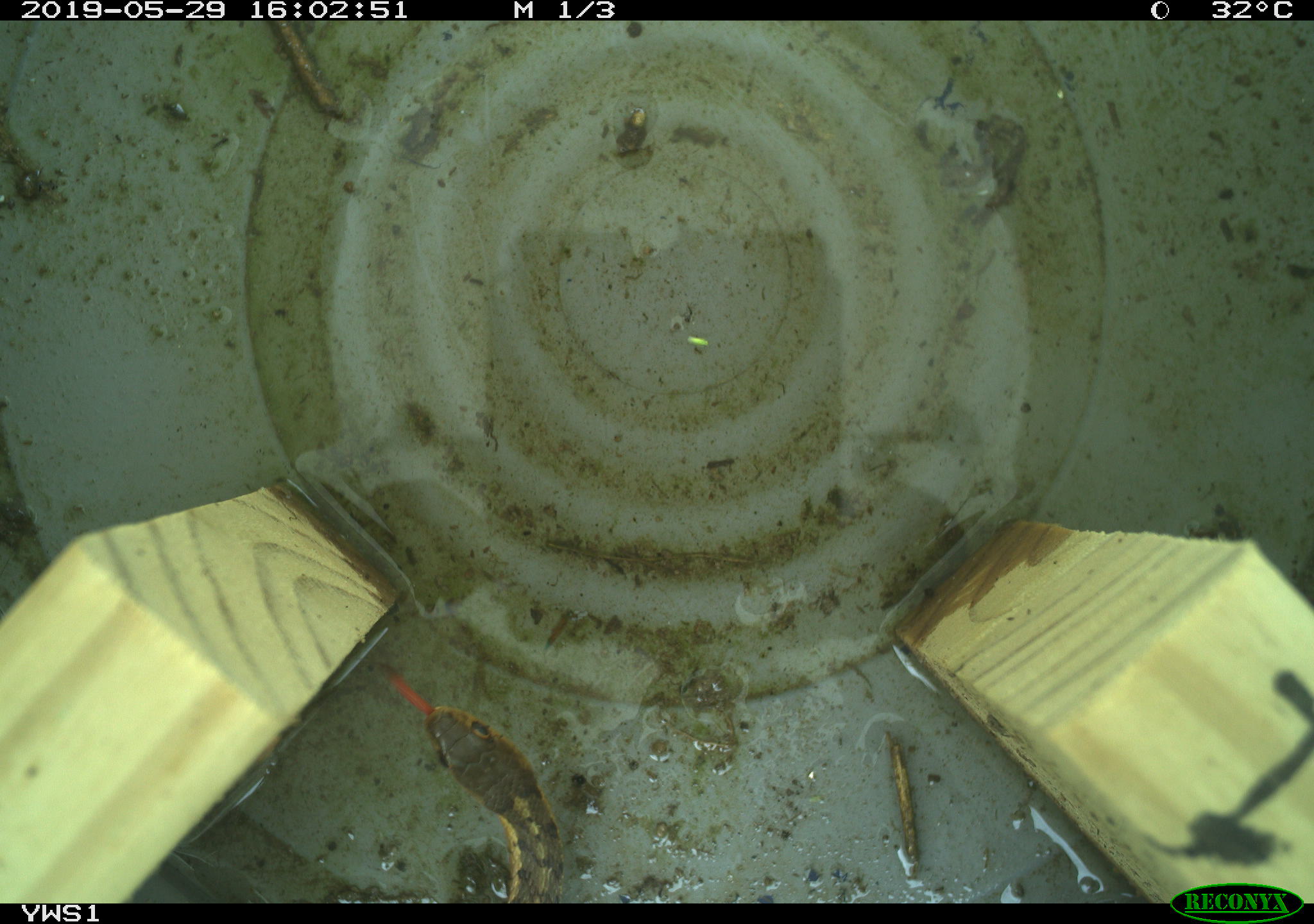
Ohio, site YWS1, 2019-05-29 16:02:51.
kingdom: Animalia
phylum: Chordata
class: Reptilia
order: Squamata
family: Colubridae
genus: Thamnophis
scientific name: Thamnophis sirtalis sirtalis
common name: eastern gartersnake